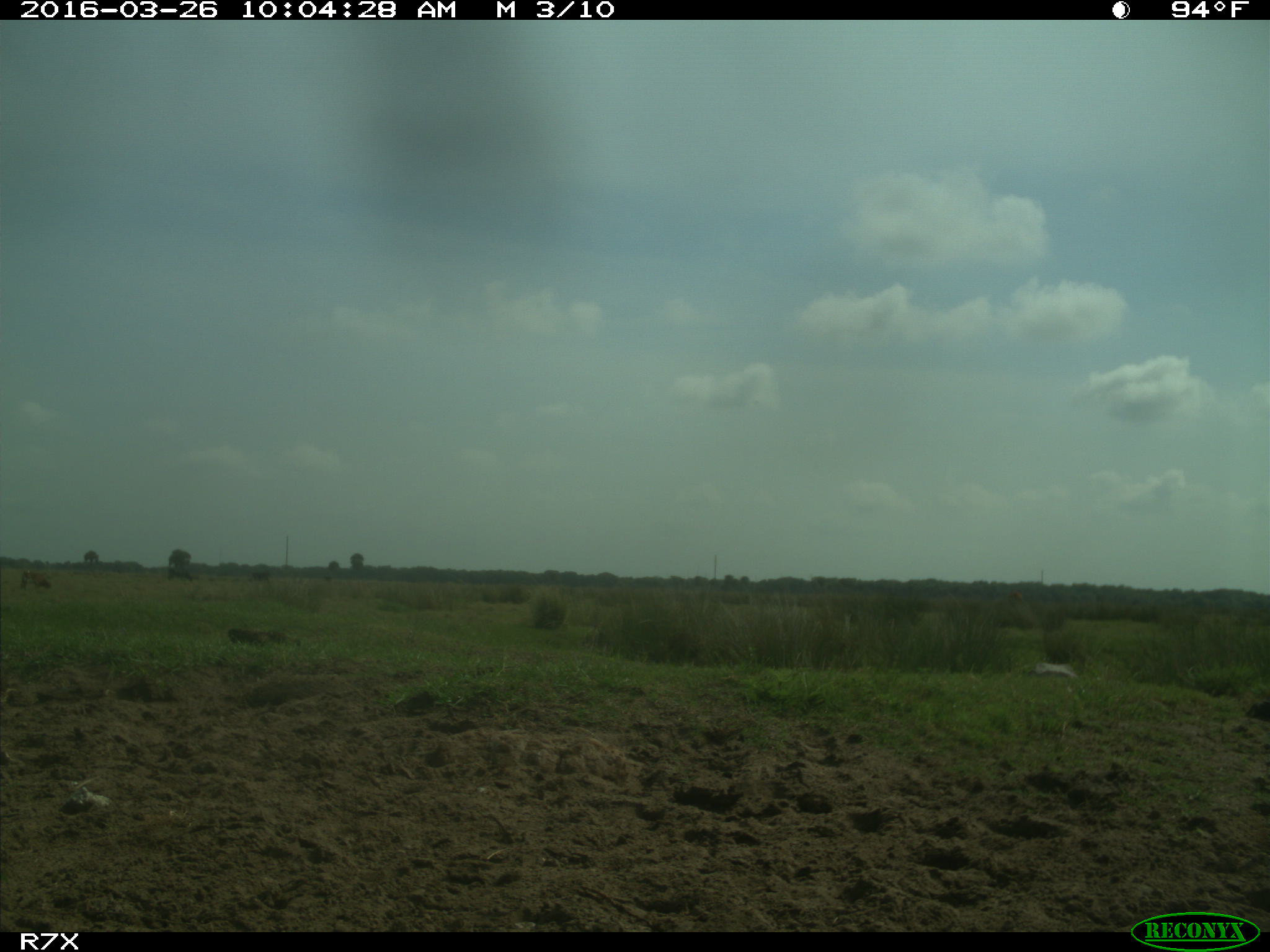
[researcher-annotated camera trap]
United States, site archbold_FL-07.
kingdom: Animalia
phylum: Chordata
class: Mammalia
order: Artiodactyla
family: Bovidae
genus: Bos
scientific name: Bos taurus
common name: domestic cow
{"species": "Bos taurus (domestic cow)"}